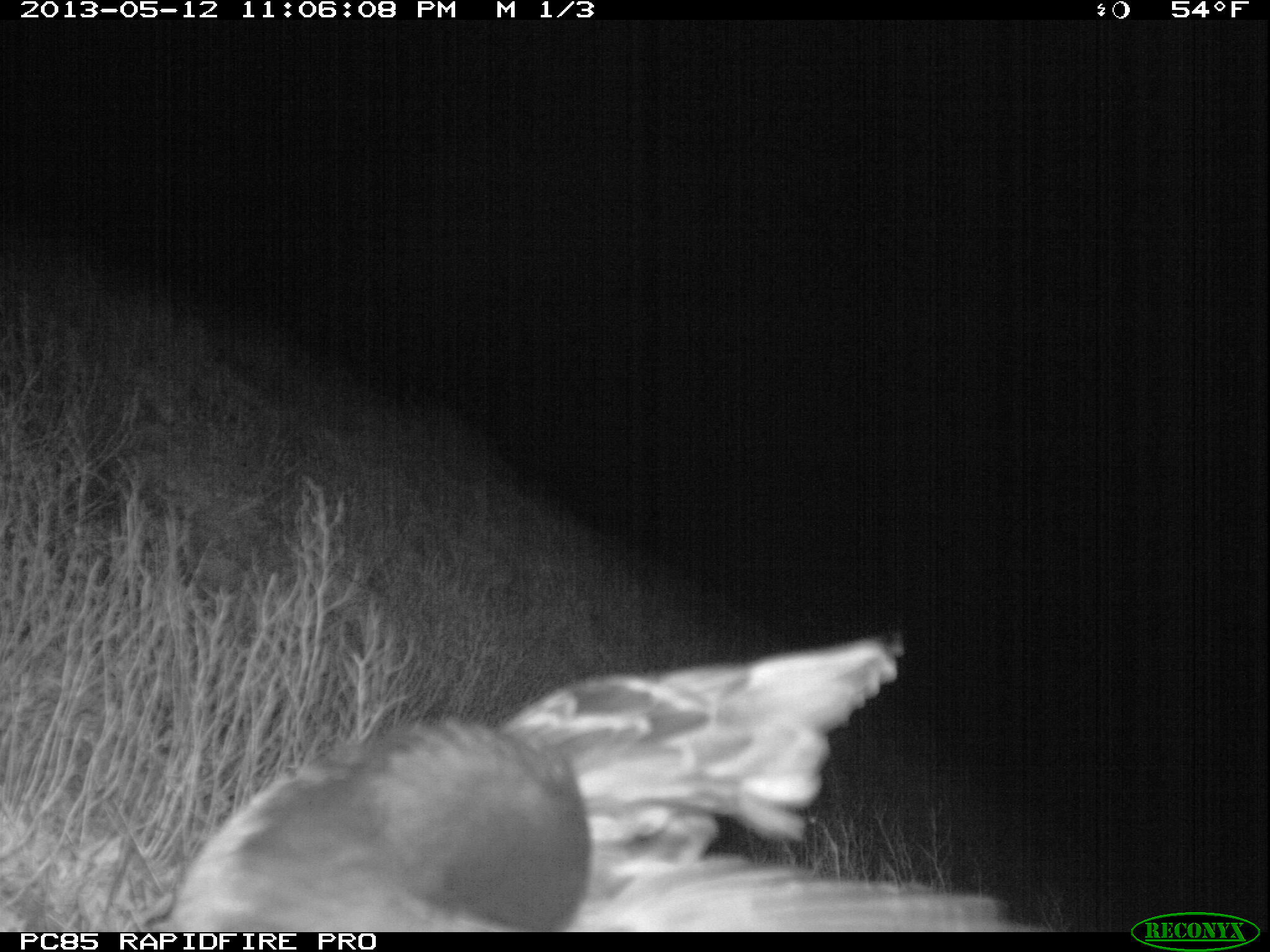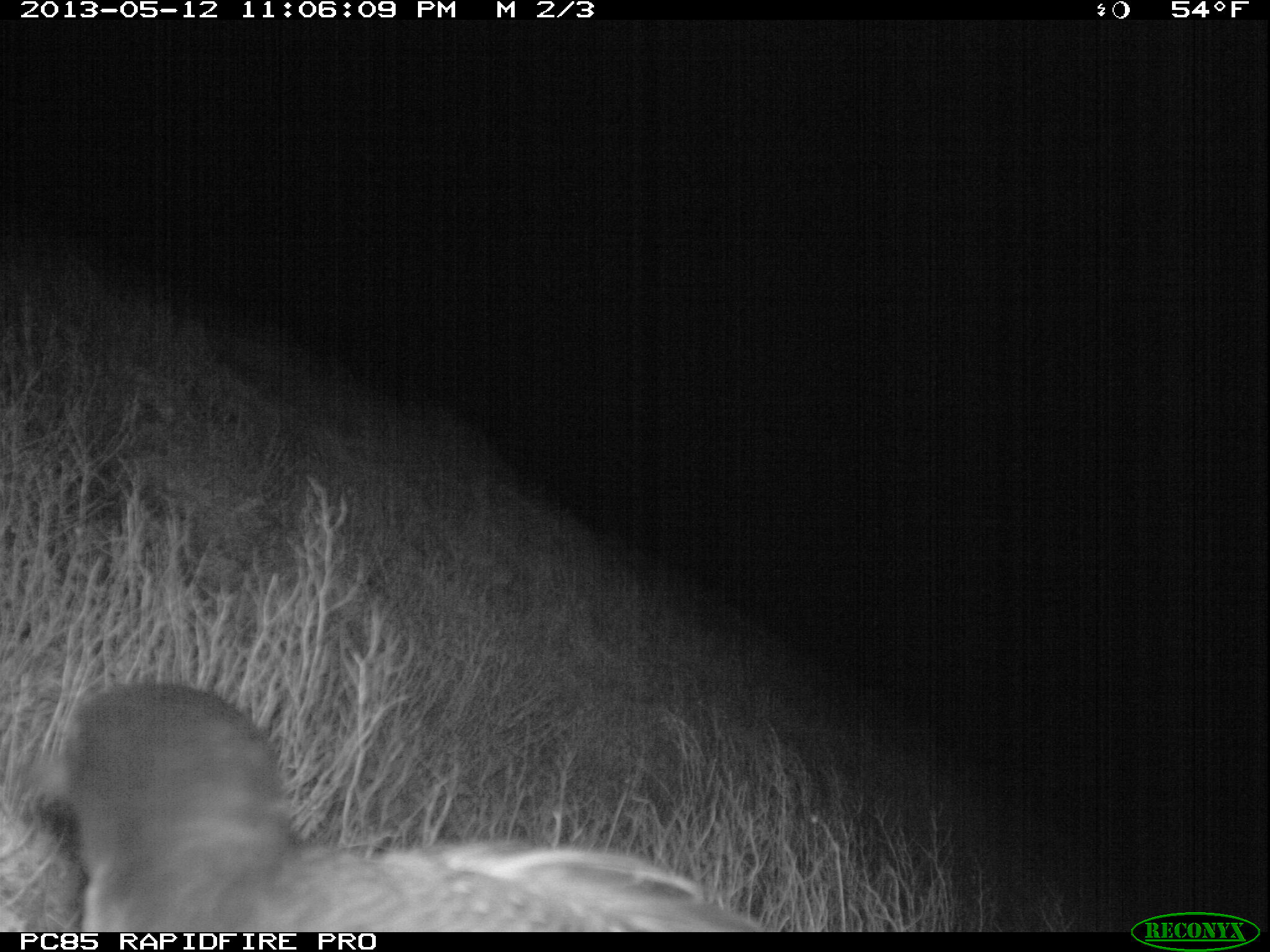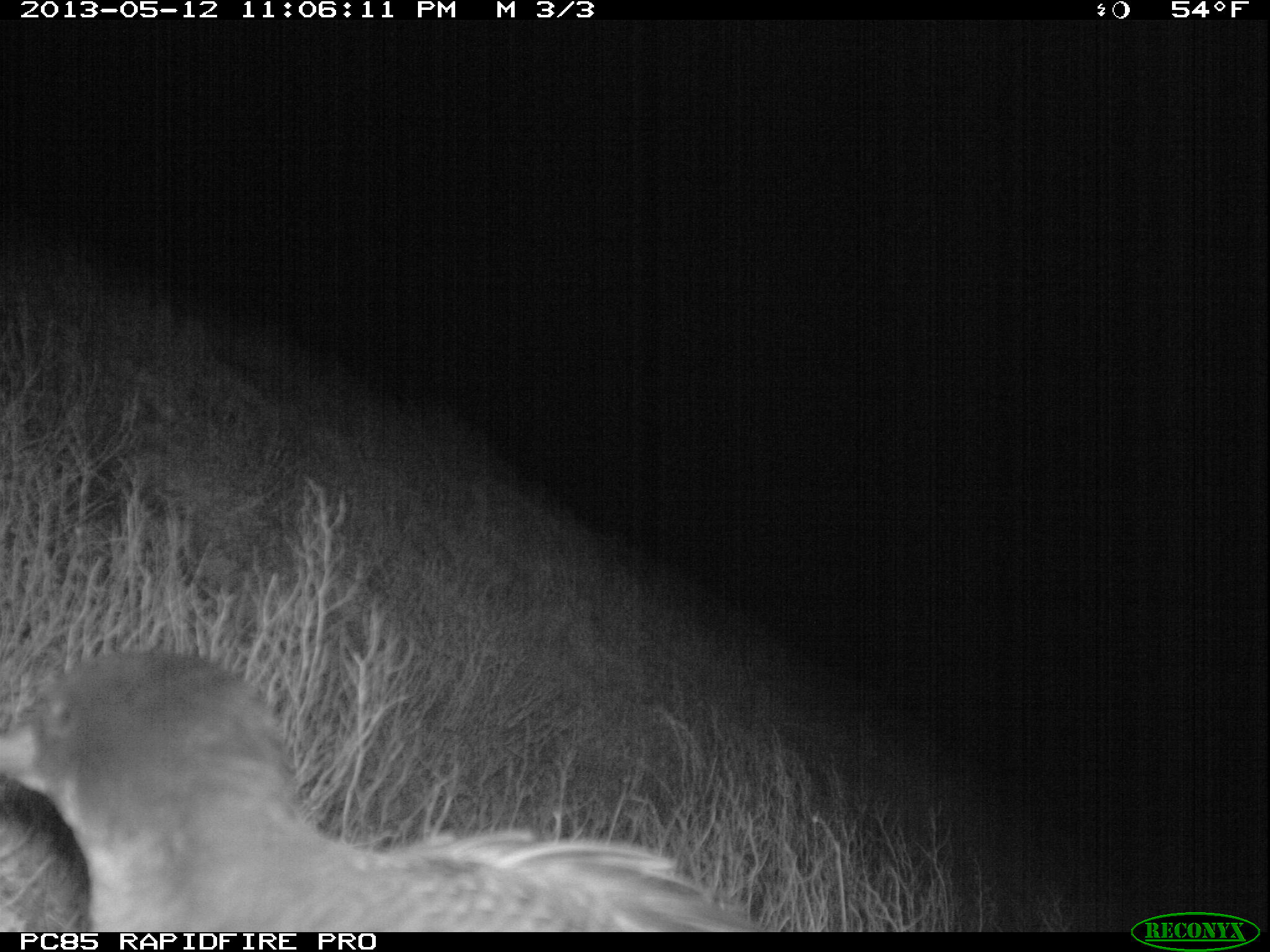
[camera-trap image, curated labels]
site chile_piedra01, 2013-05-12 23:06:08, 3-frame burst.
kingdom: Animalia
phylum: Chordata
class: Aves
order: Procellariiformes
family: Procellariidae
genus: Calonectris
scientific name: Calonectris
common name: shearwater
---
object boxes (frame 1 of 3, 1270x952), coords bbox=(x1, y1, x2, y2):
shearwater: bbox=(138, 631, 1049, 935)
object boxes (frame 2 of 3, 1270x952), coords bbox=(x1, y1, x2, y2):
shearwater: bbox=(37, 676, 771, 934)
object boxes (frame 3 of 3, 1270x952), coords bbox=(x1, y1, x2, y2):
shearwater: bbox=(0, 646, 770, 932)